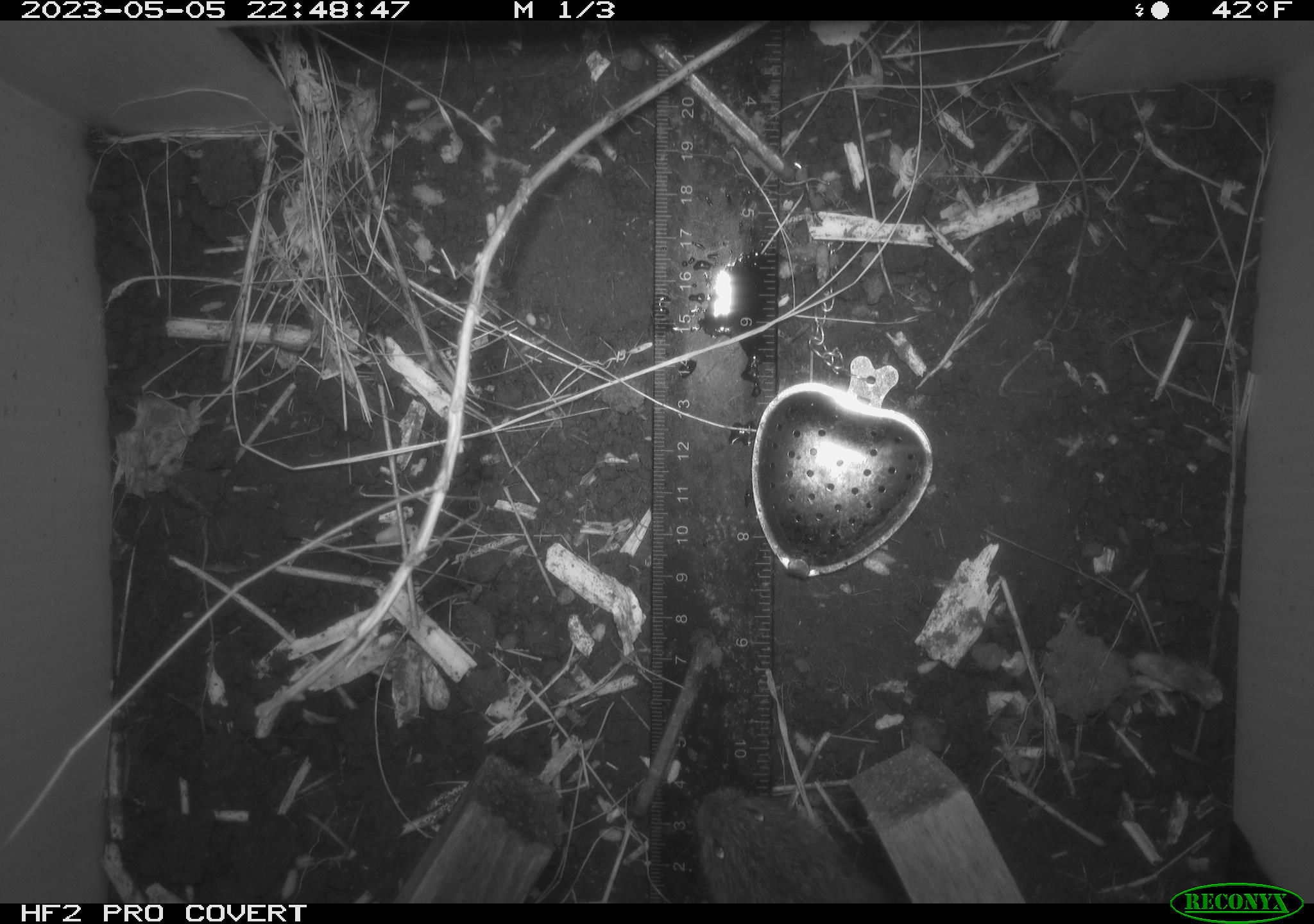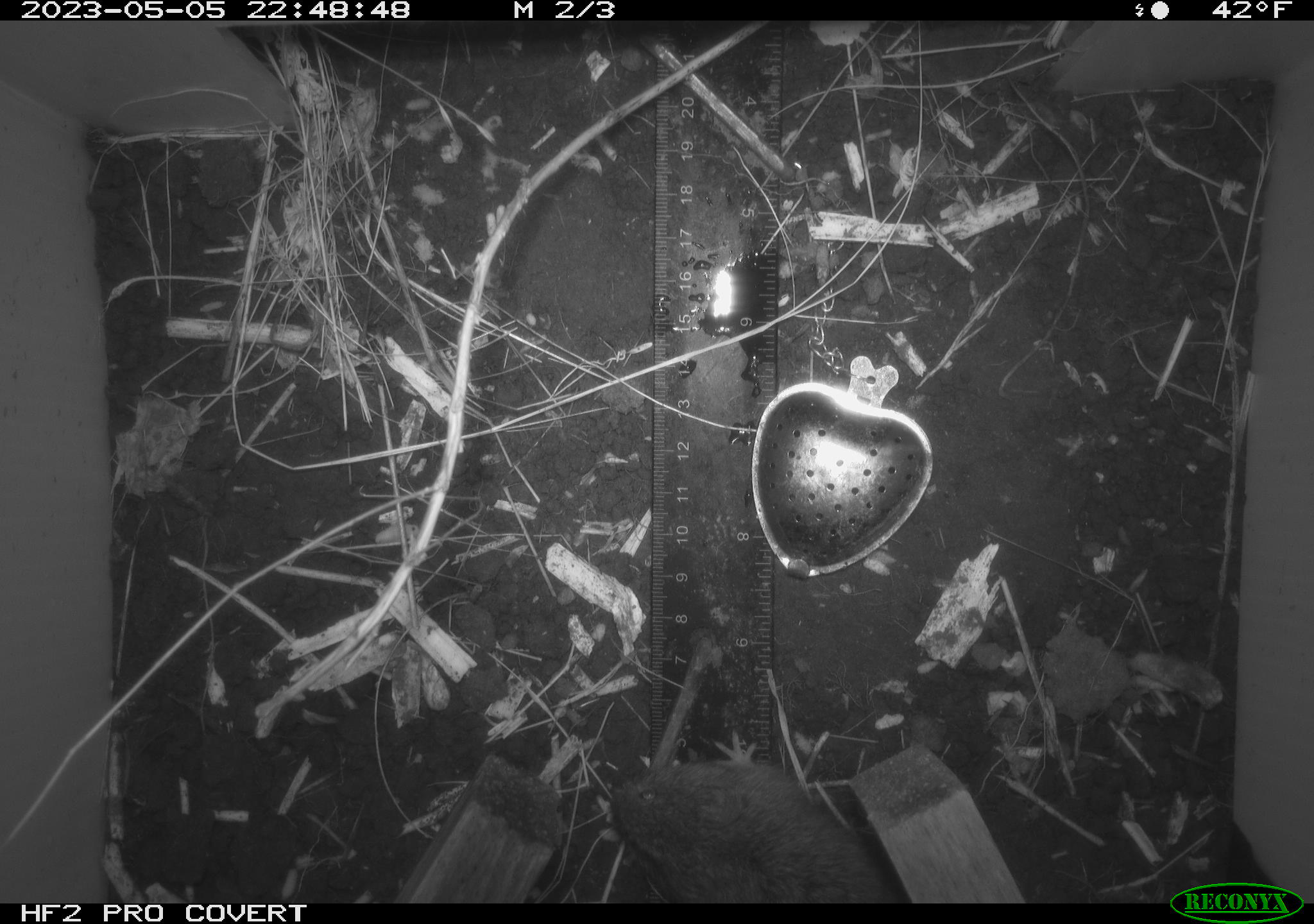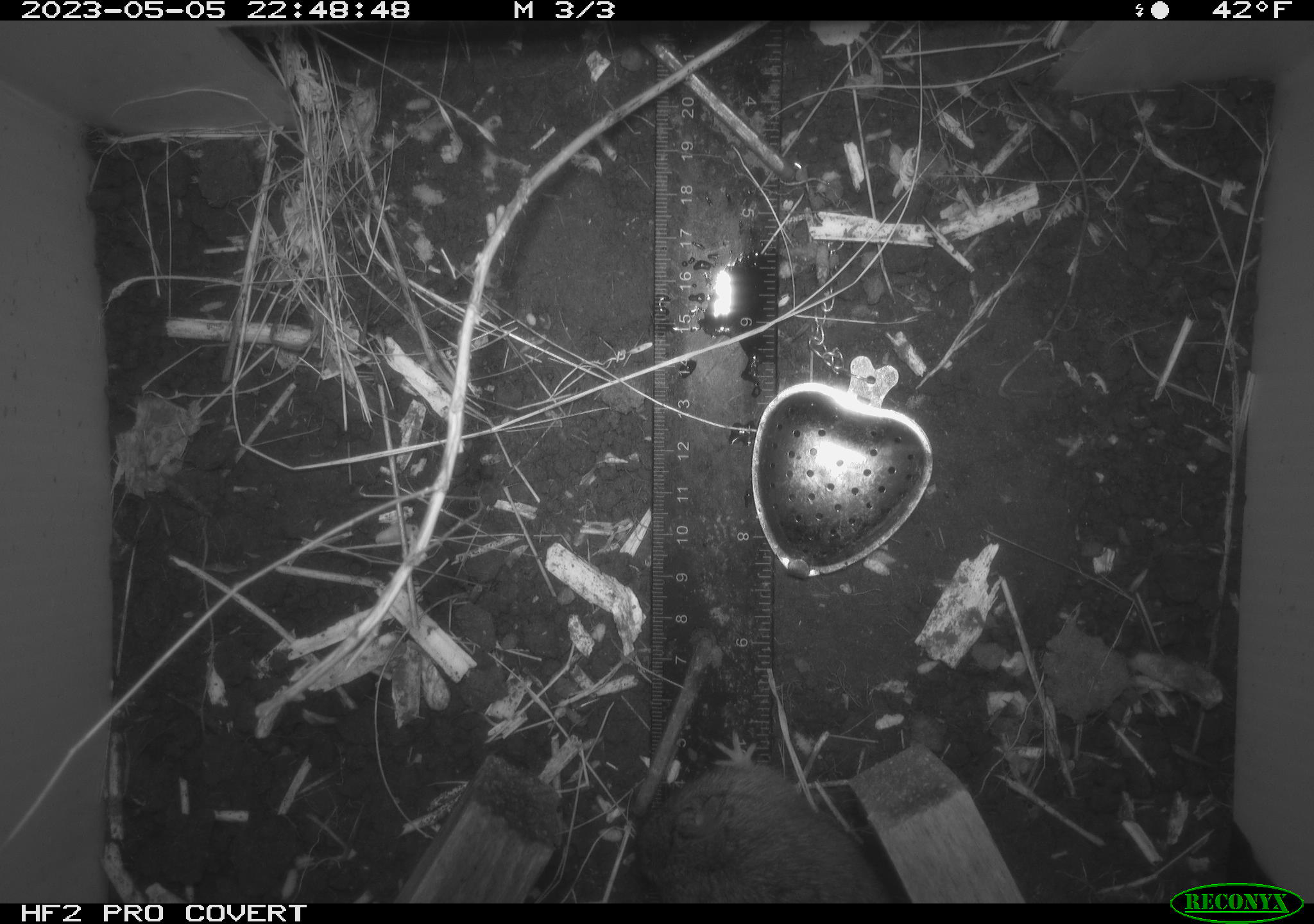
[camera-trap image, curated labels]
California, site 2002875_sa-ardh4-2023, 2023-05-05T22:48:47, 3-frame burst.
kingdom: Animalia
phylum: Chordata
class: Mammalia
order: Rodentia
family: Cricetidae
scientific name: Arvicolinae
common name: voles, lemmings, and muskrats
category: arvicolinae subfamily